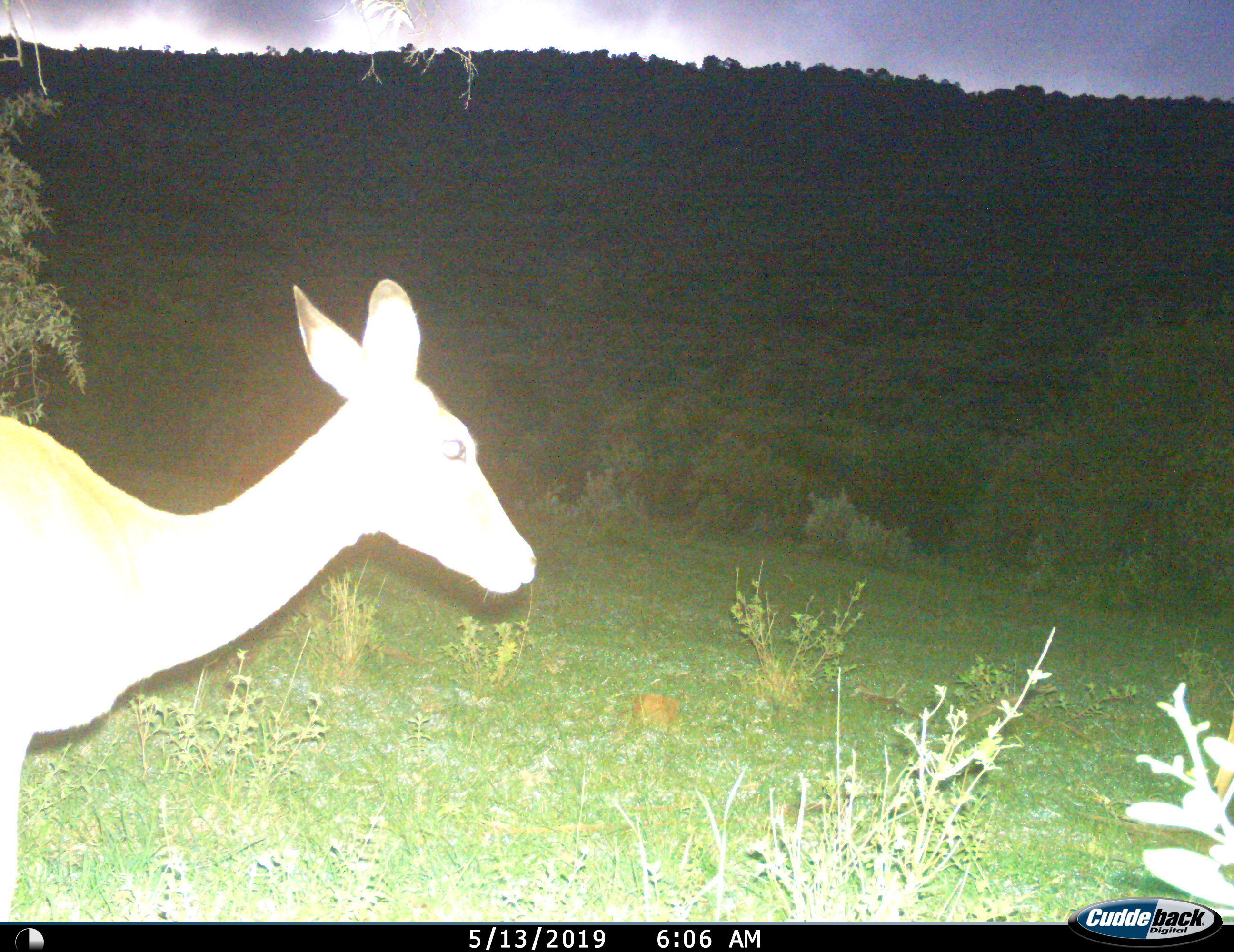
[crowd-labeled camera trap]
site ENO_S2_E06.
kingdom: Animalia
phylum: Chordata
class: Mammalia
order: Artiodactyla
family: Bovidae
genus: Aepyceros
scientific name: Aepyceros melampus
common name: impala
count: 1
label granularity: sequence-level